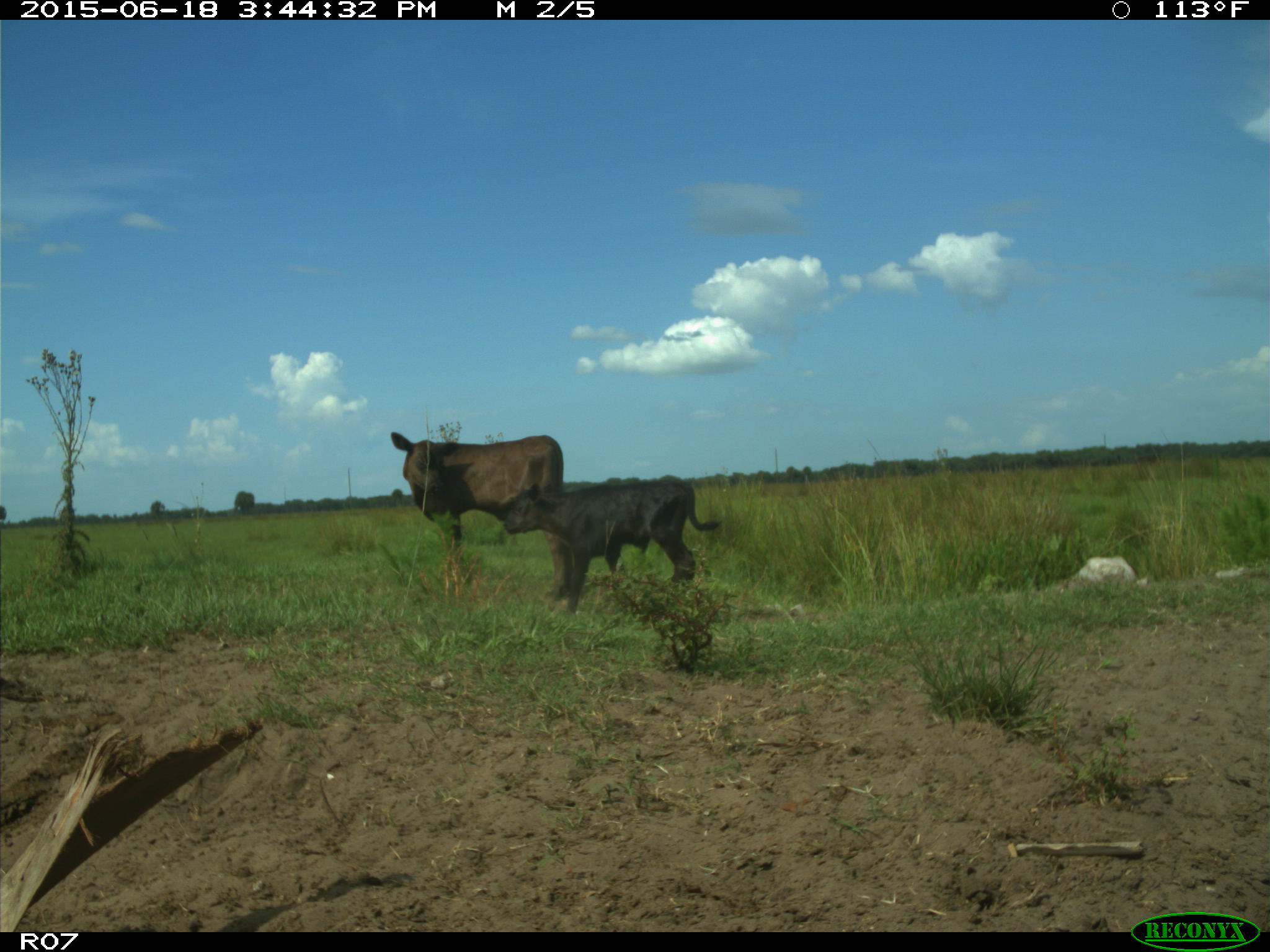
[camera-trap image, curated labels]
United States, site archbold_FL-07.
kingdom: Animalia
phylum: Chordata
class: Mammalia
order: Artiodactyla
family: Bovidae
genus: Bos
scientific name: Bos taurus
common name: domestic cow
Bos taurus (domestic cow).